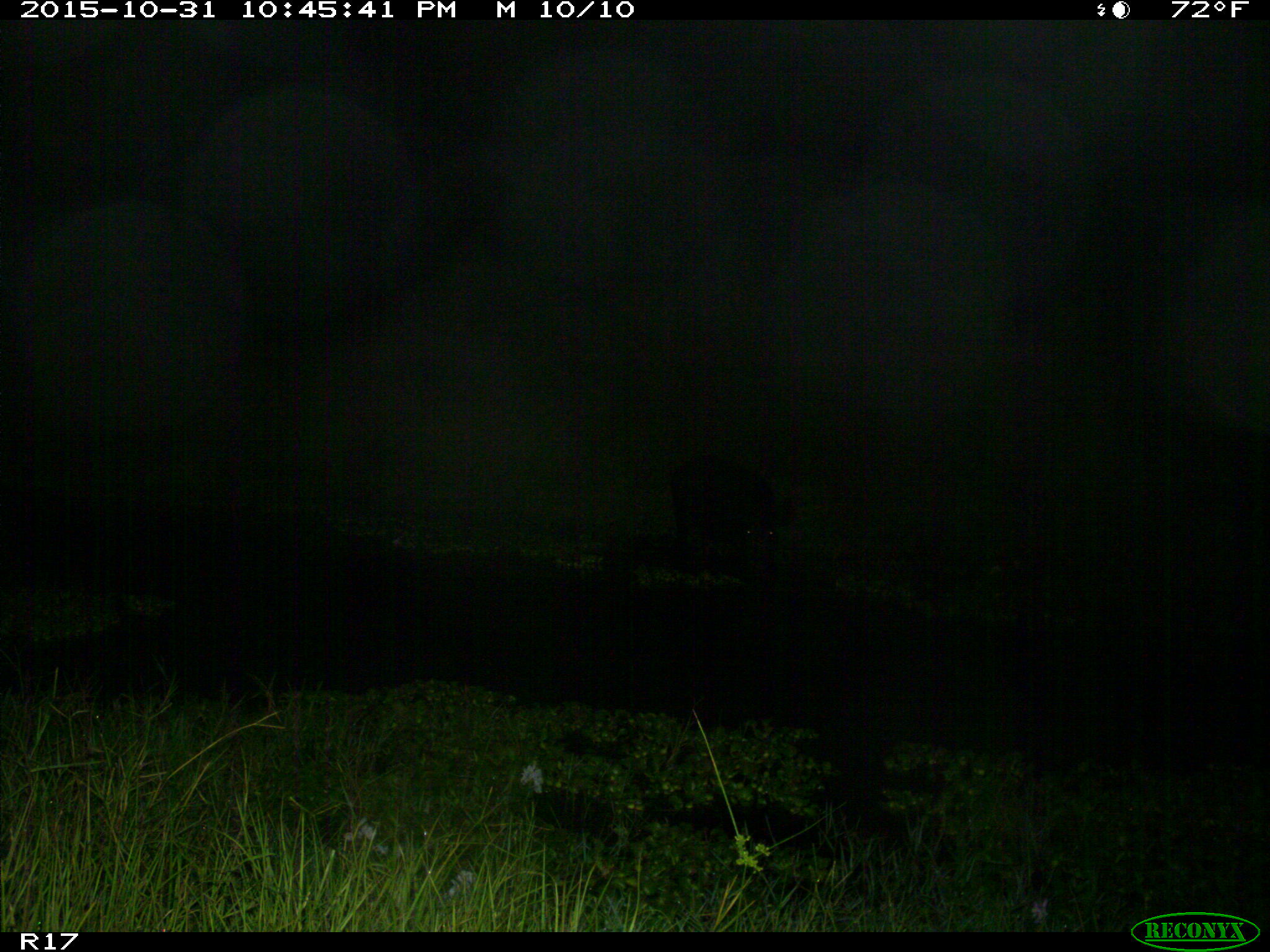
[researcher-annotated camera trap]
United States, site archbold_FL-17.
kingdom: Animalia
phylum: Chordata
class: Mammalia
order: Artiodactyla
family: Suidae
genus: Sus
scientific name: Sus scrofa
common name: wild boar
Sus scrofa (wild boar).